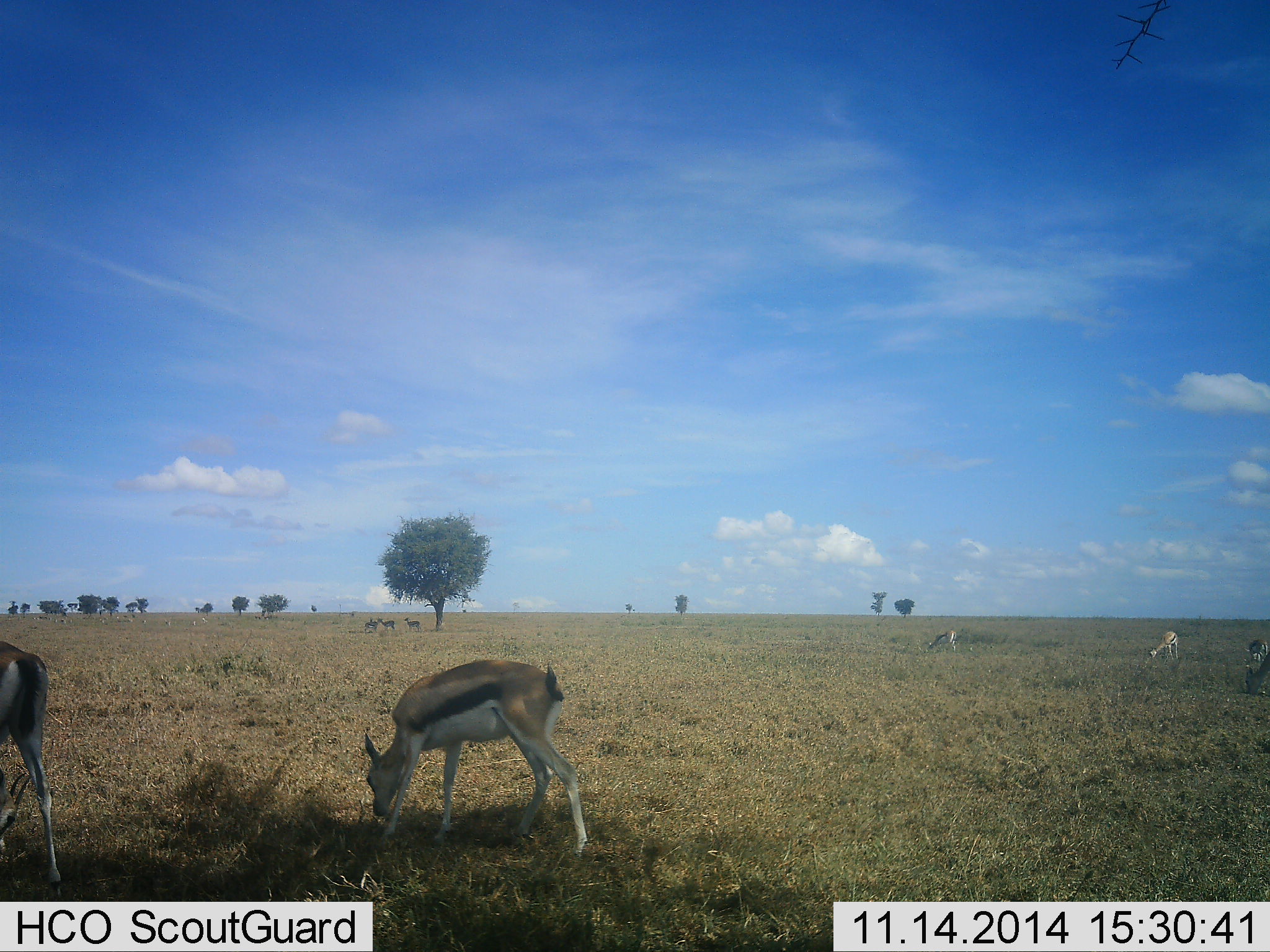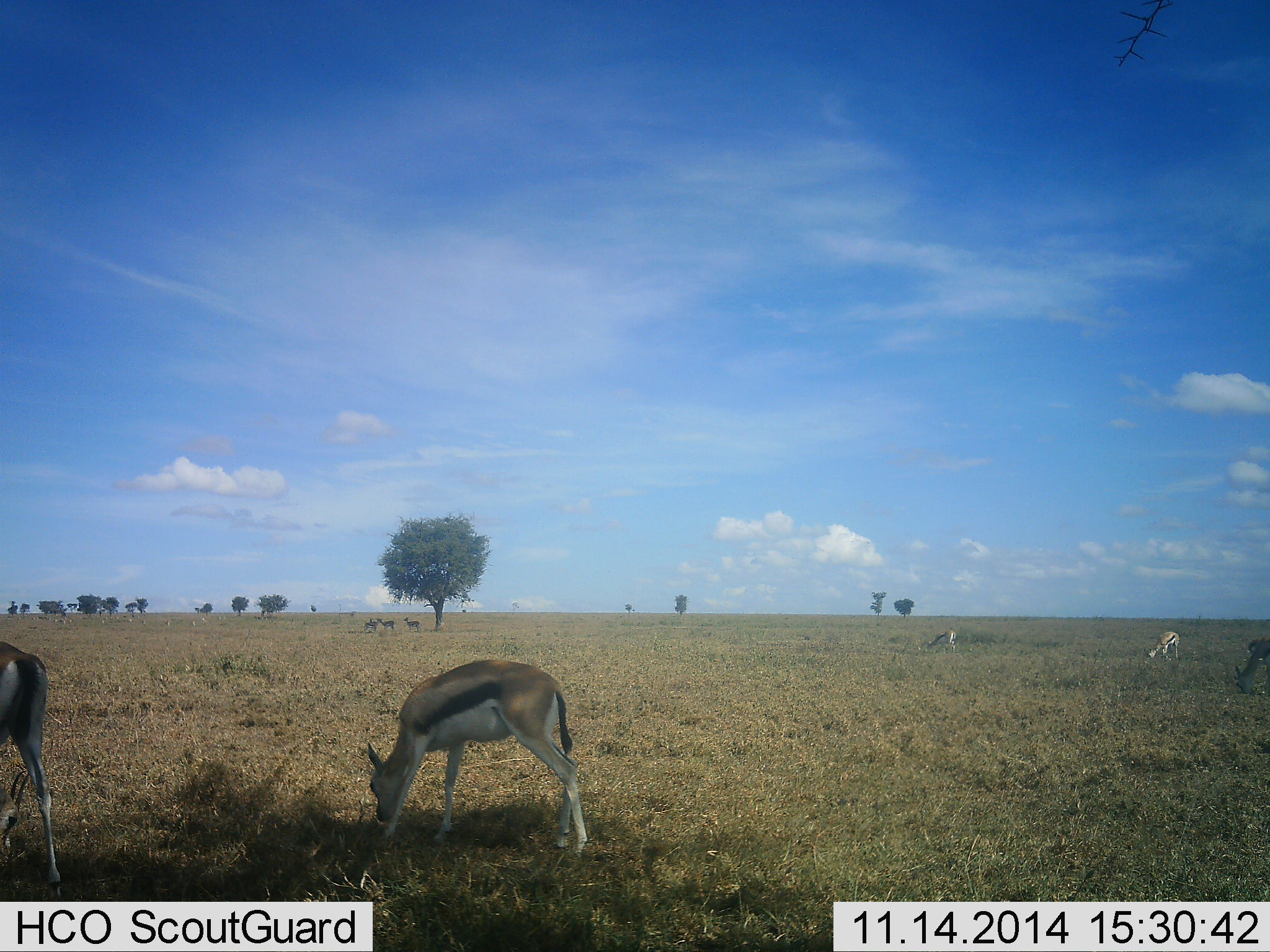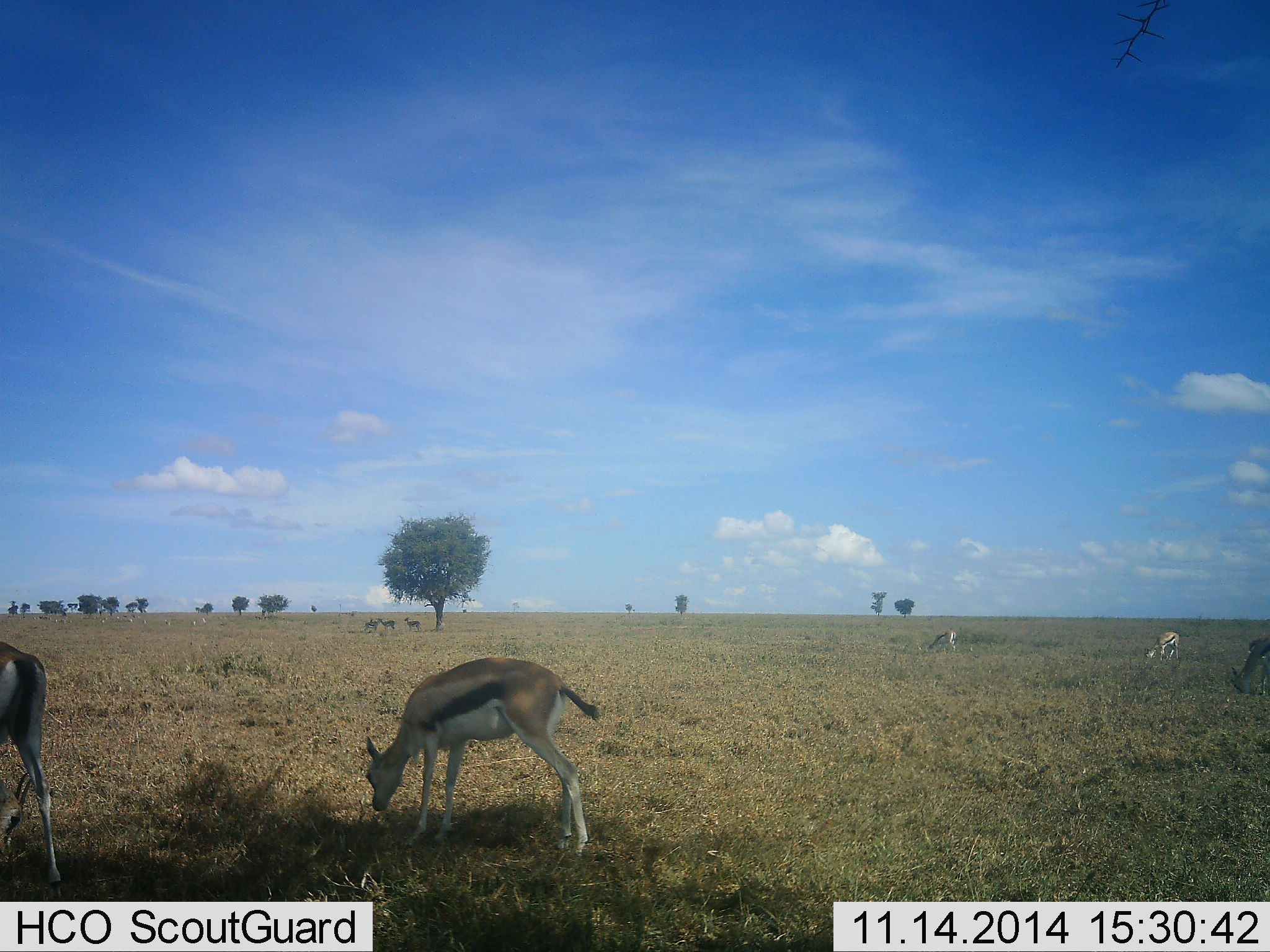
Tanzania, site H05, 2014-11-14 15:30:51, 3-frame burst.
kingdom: Animalia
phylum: Chordata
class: Mammalia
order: Artiodactyla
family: Bovidae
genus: Eudorcas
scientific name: Eudorcas thomsonii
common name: thomson's gazelle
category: gazellethomsons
Gazellethomsons (thomson's gazelle) (Eudorcas thomsonii), count 8. Behavior (volunteer vote fractions): standing 60%, resting 0%, moving 10%, interacting 0%. Young present (vote fraction): 10%. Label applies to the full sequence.